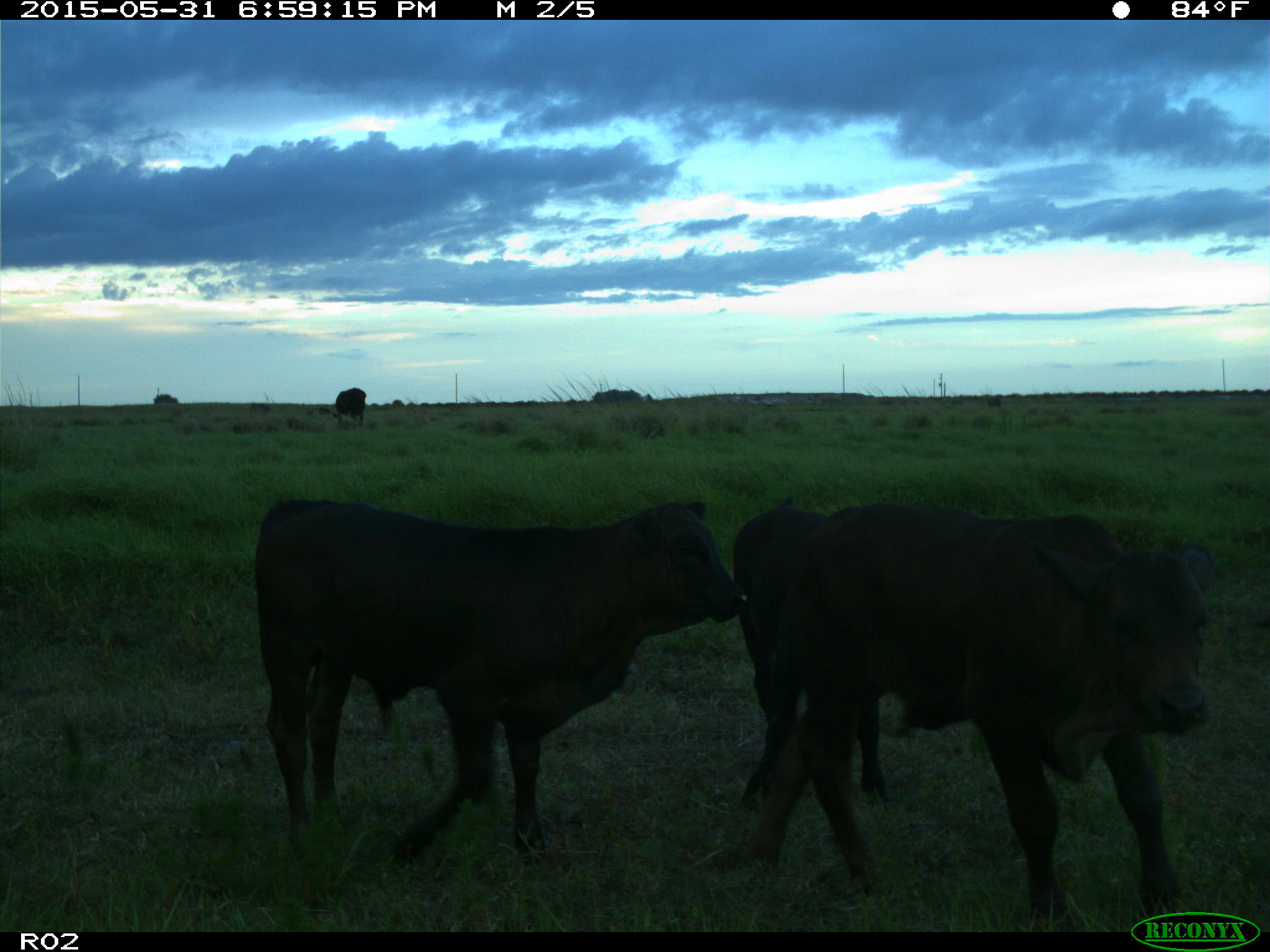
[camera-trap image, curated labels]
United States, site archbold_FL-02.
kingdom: Animalia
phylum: Chordata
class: Mammalia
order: Artiodactyla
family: Bovidae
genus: Bos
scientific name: Bos taurus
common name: domestic cow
Bos taurus (domestic cow).